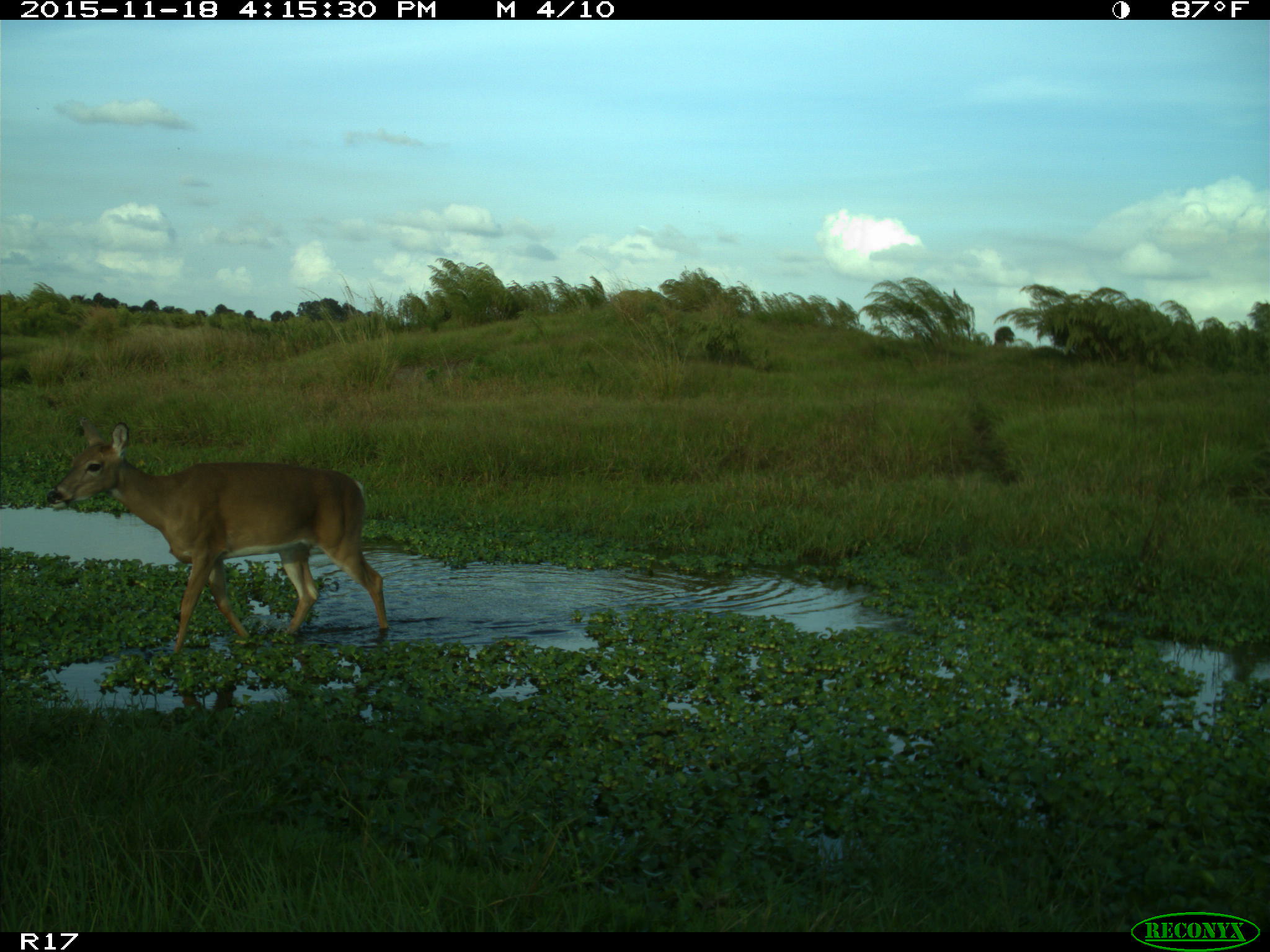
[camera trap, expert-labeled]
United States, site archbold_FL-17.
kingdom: Animalia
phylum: Chordata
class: Mammalia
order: Artiodactyla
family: Cervidae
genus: Odocoileus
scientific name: Odocoileus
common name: deer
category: unidentified deer